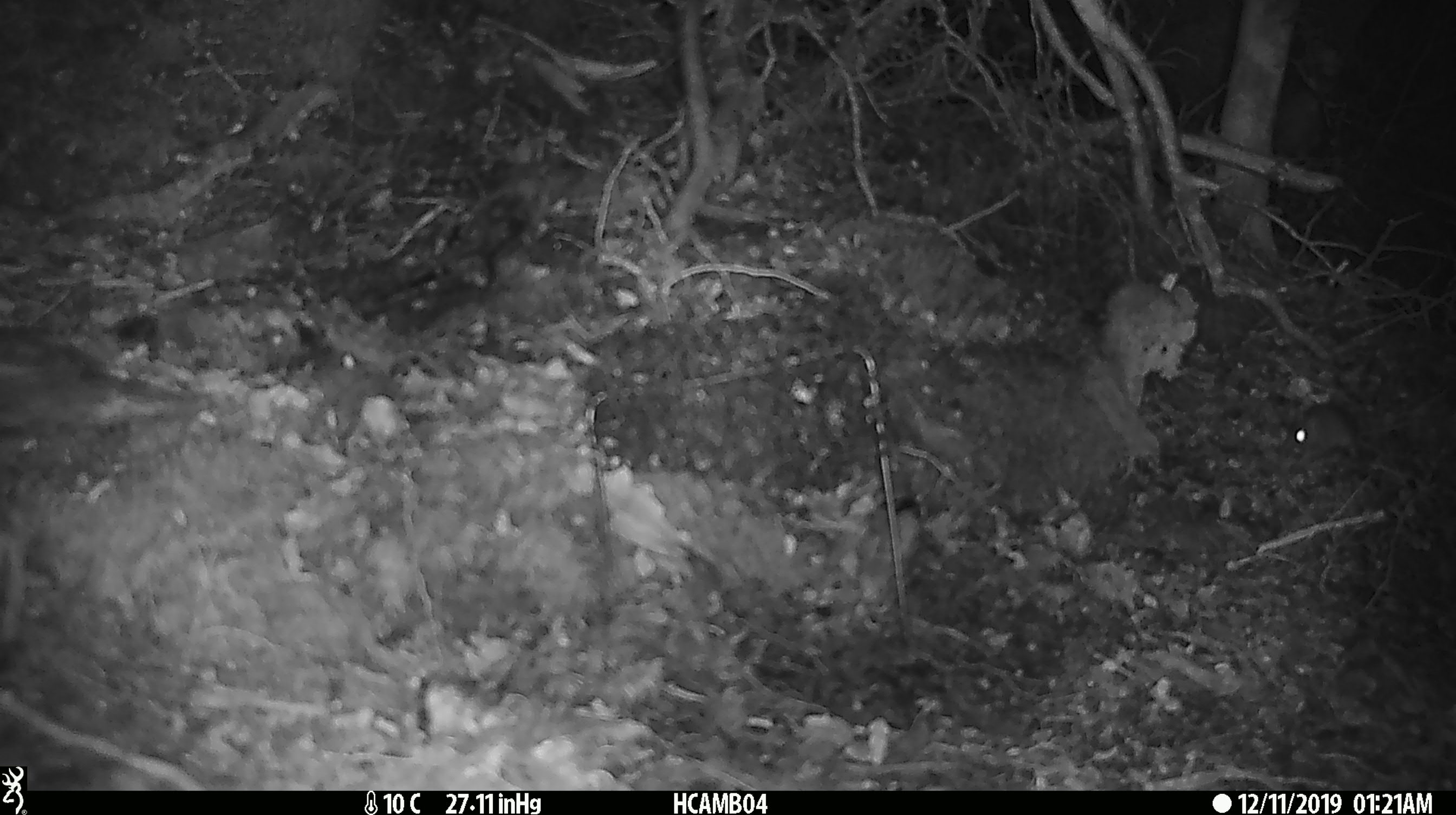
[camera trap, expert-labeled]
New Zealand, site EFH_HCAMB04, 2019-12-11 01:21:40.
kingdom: Animalia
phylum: Chordata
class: Mammalia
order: Rodentia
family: Muridae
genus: Mus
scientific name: Mus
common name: mouse